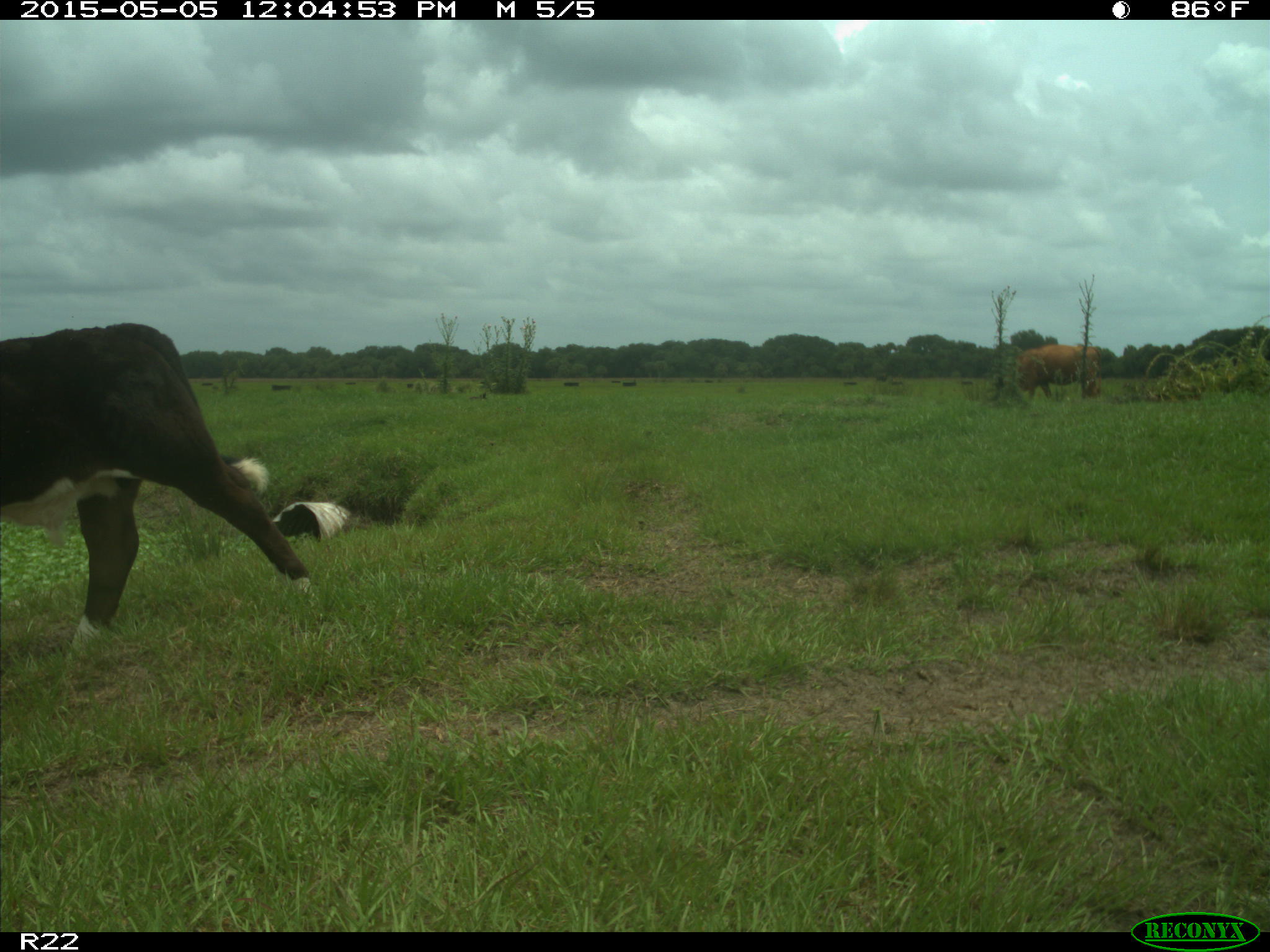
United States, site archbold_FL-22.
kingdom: Animalia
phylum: Chordata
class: Mammalia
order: Artiodactyla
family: Bovidae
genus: Bos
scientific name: Bos taurus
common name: domestic cow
Bos taurus (domestic cow).